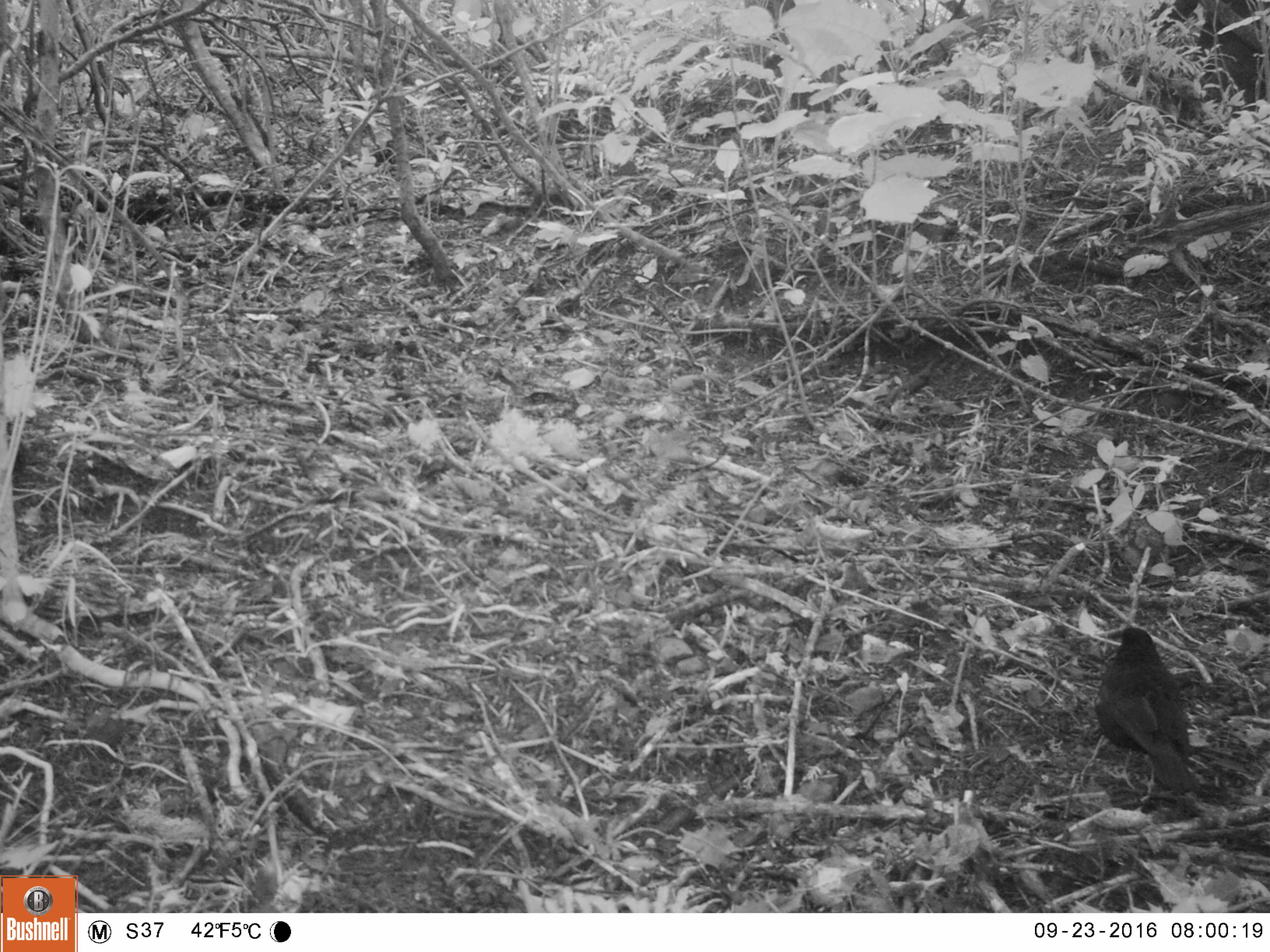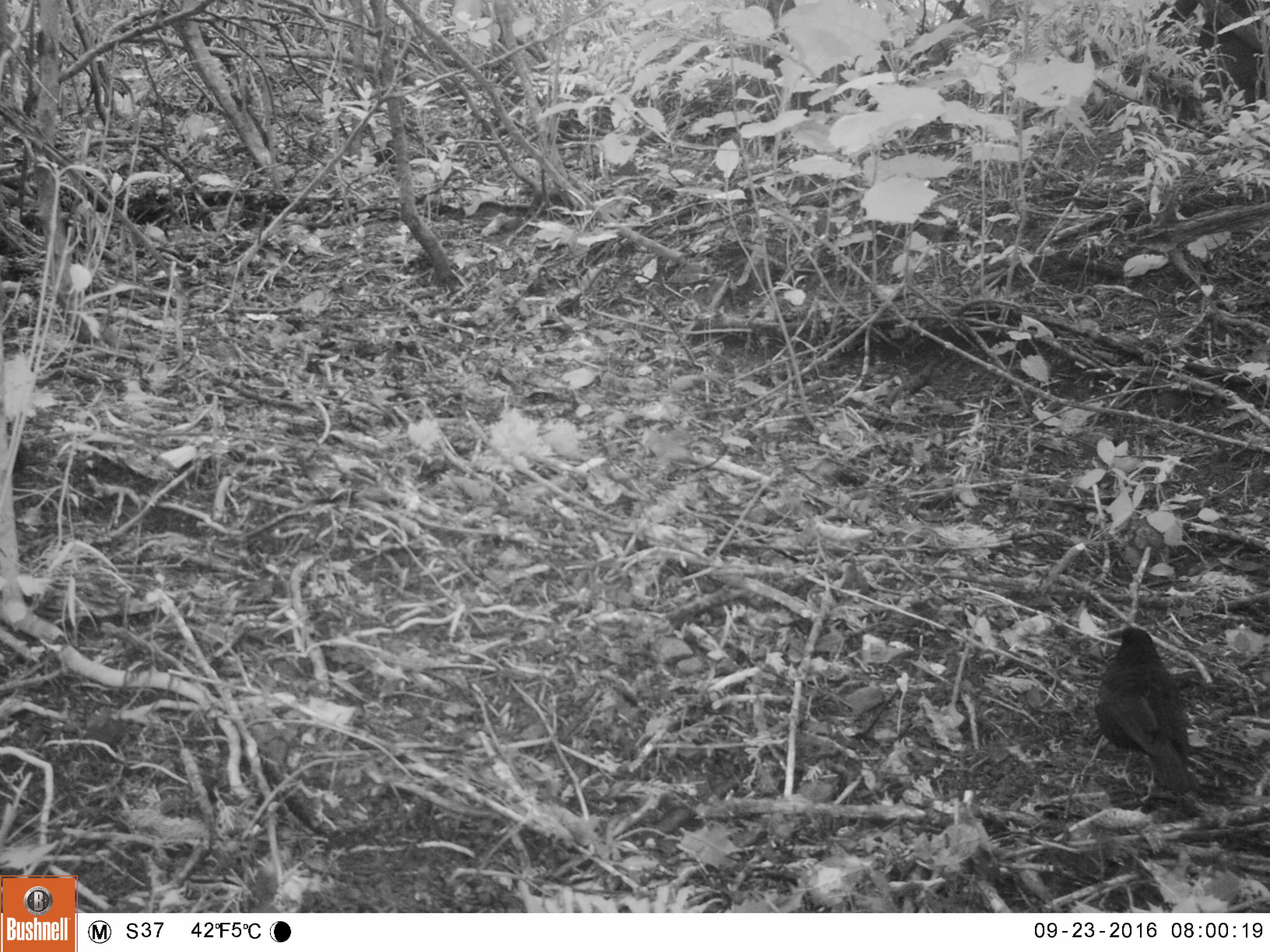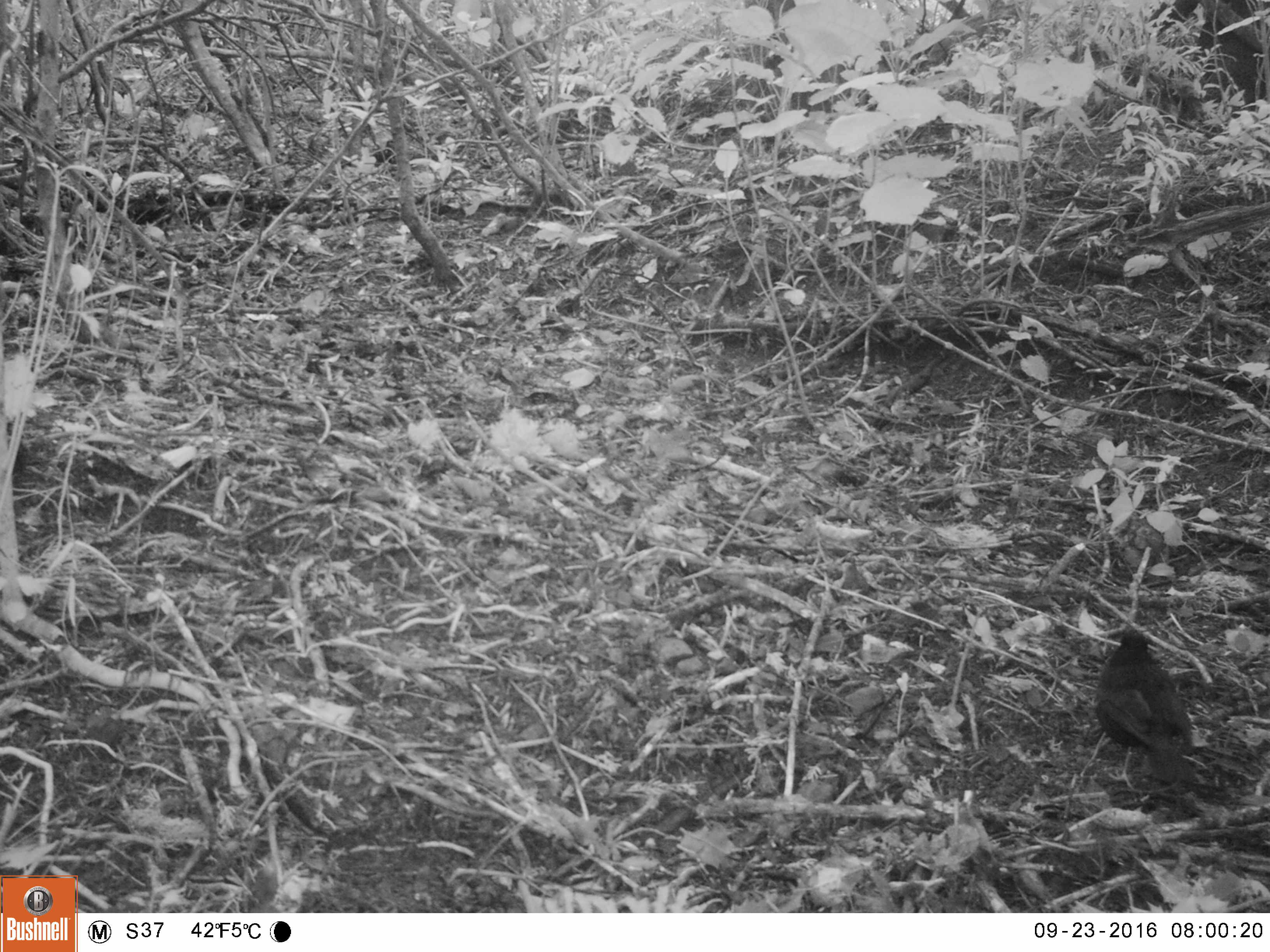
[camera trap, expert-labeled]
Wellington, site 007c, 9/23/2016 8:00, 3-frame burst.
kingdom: Animalia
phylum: Chordata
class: Aves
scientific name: Aves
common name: bird